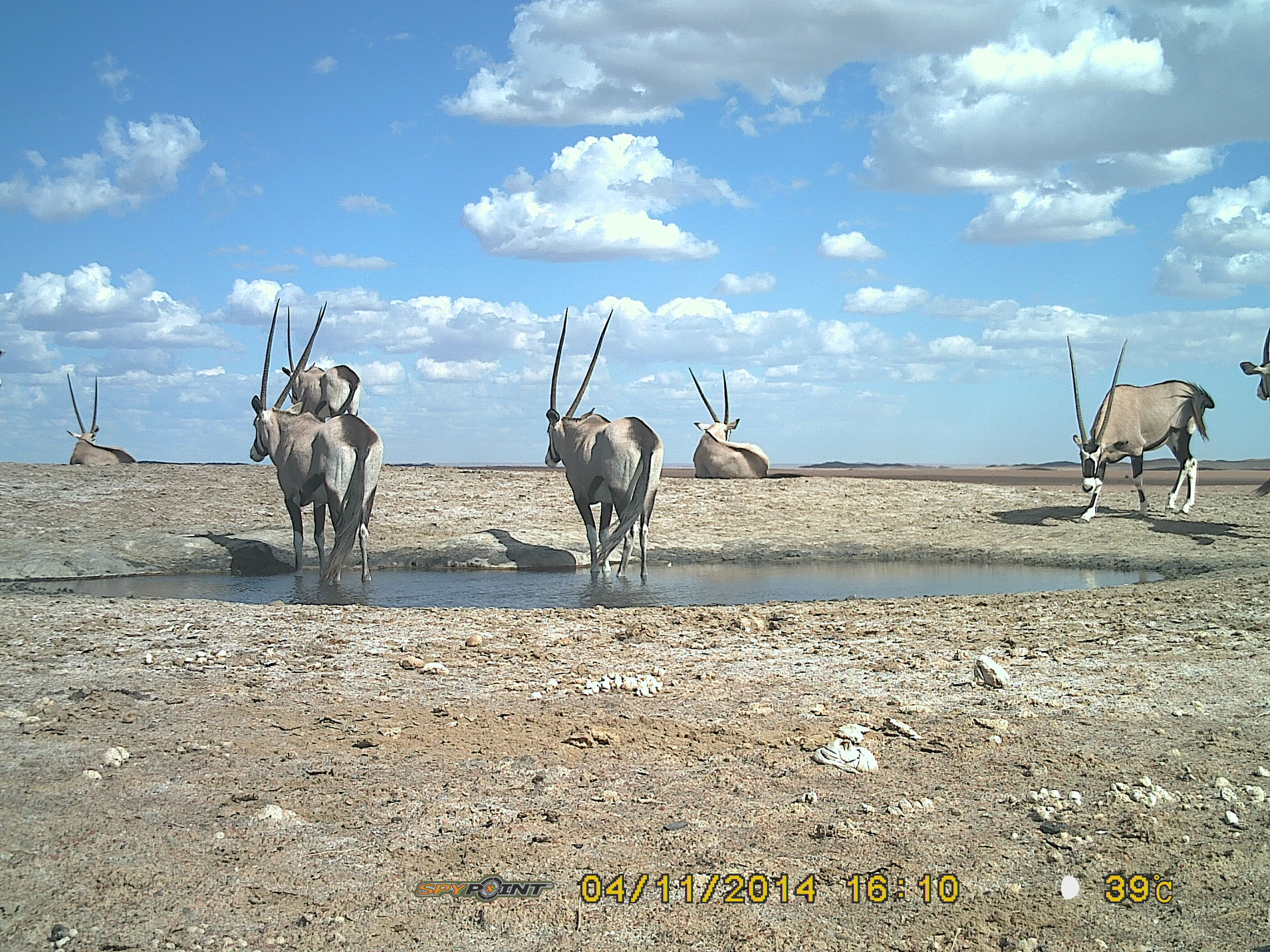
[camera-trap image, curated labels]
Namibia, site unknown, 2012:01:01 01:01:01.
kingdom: Animalia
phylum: Chordata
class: Mammalia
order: Artiodactyla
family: Bovidae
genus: Oryx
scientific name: Oryx gazella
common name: gemsbok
Oryx gazella (gemsbok).